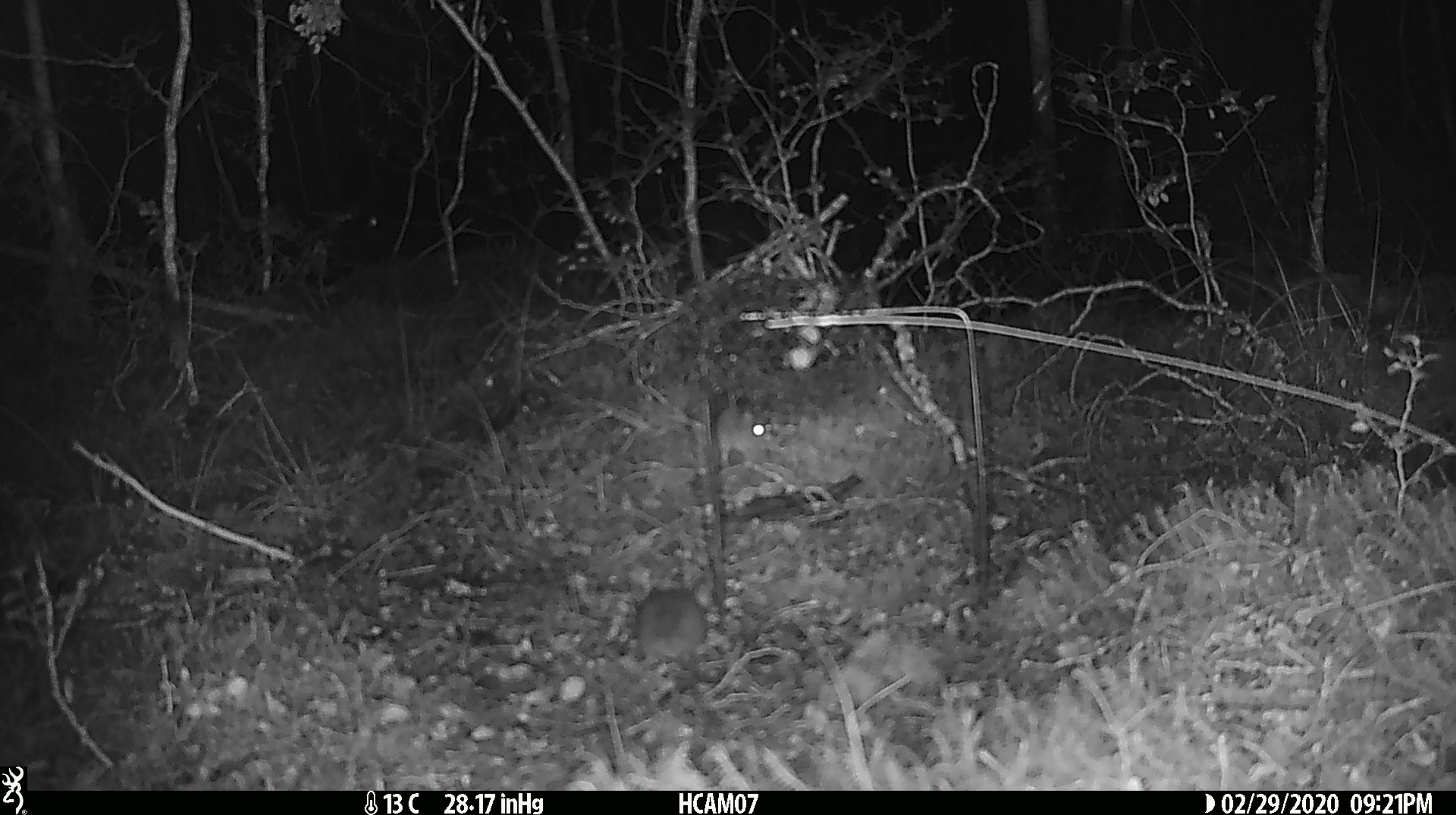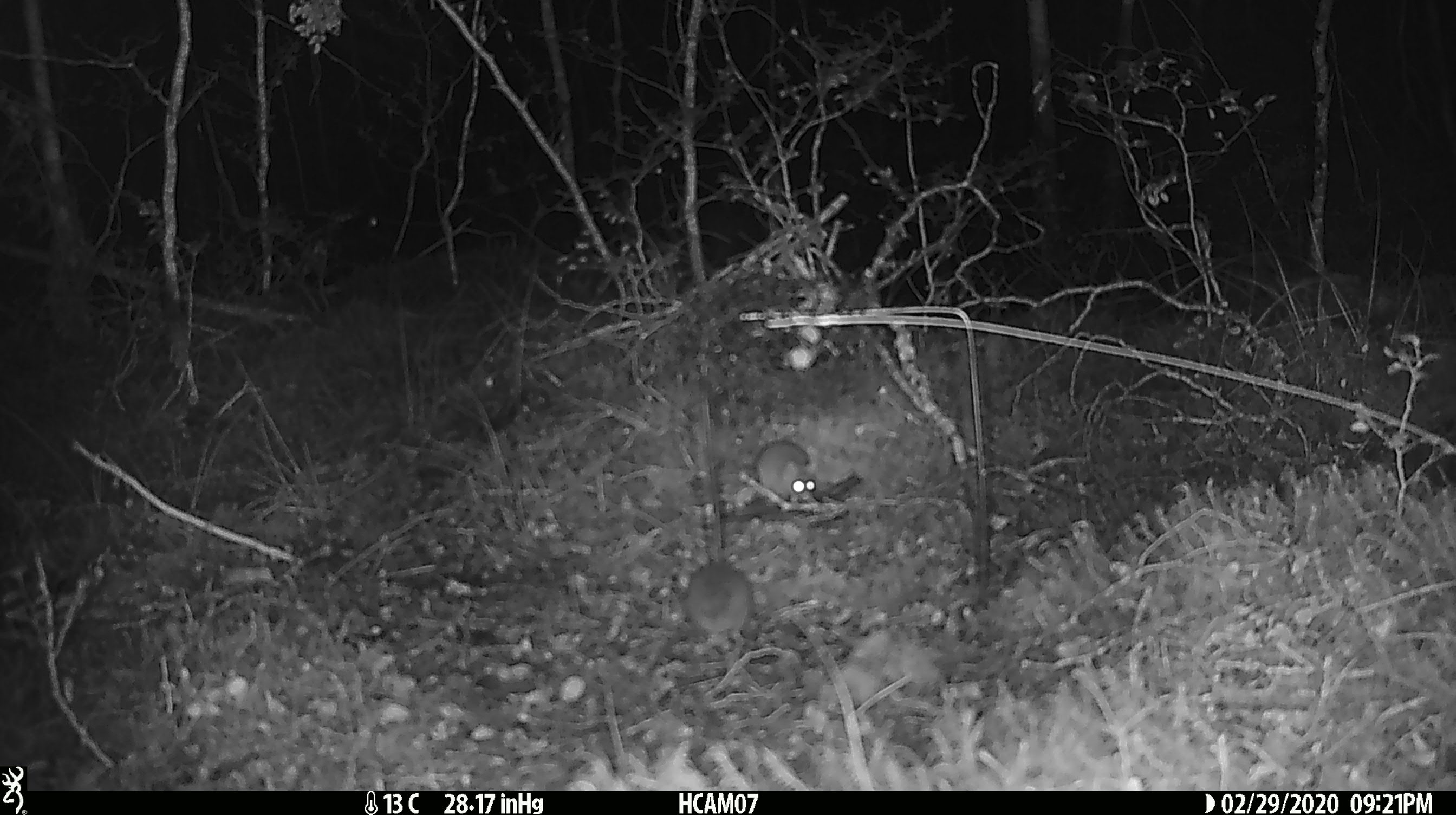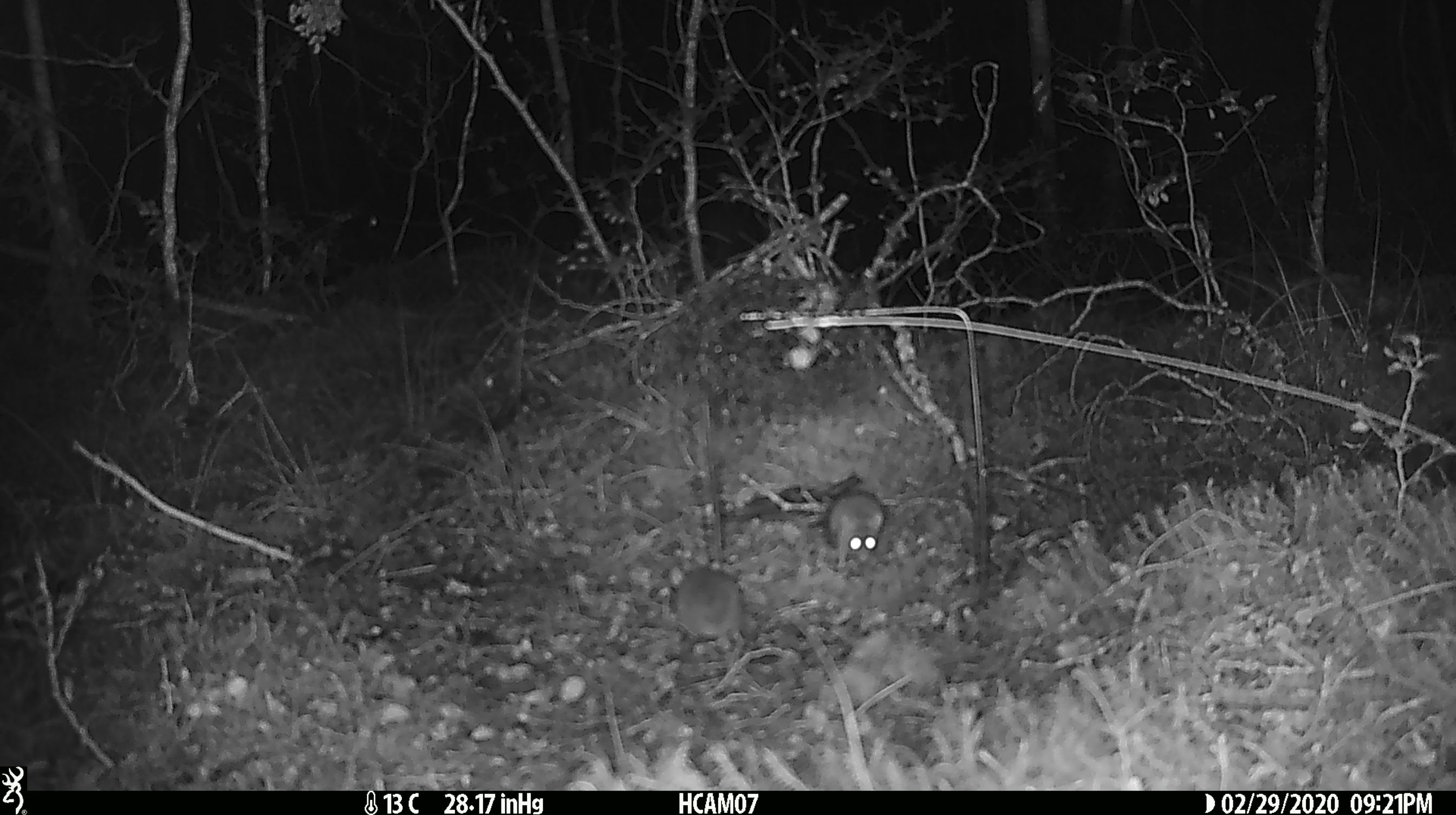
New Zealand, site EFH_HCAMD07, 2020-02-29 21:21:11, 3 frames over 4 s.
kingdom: Animalia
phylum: Chordata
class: Mammalia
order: Rodentia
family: Muridae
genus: Mus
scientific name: Mus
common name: mouse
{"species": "mouse (Mus)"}